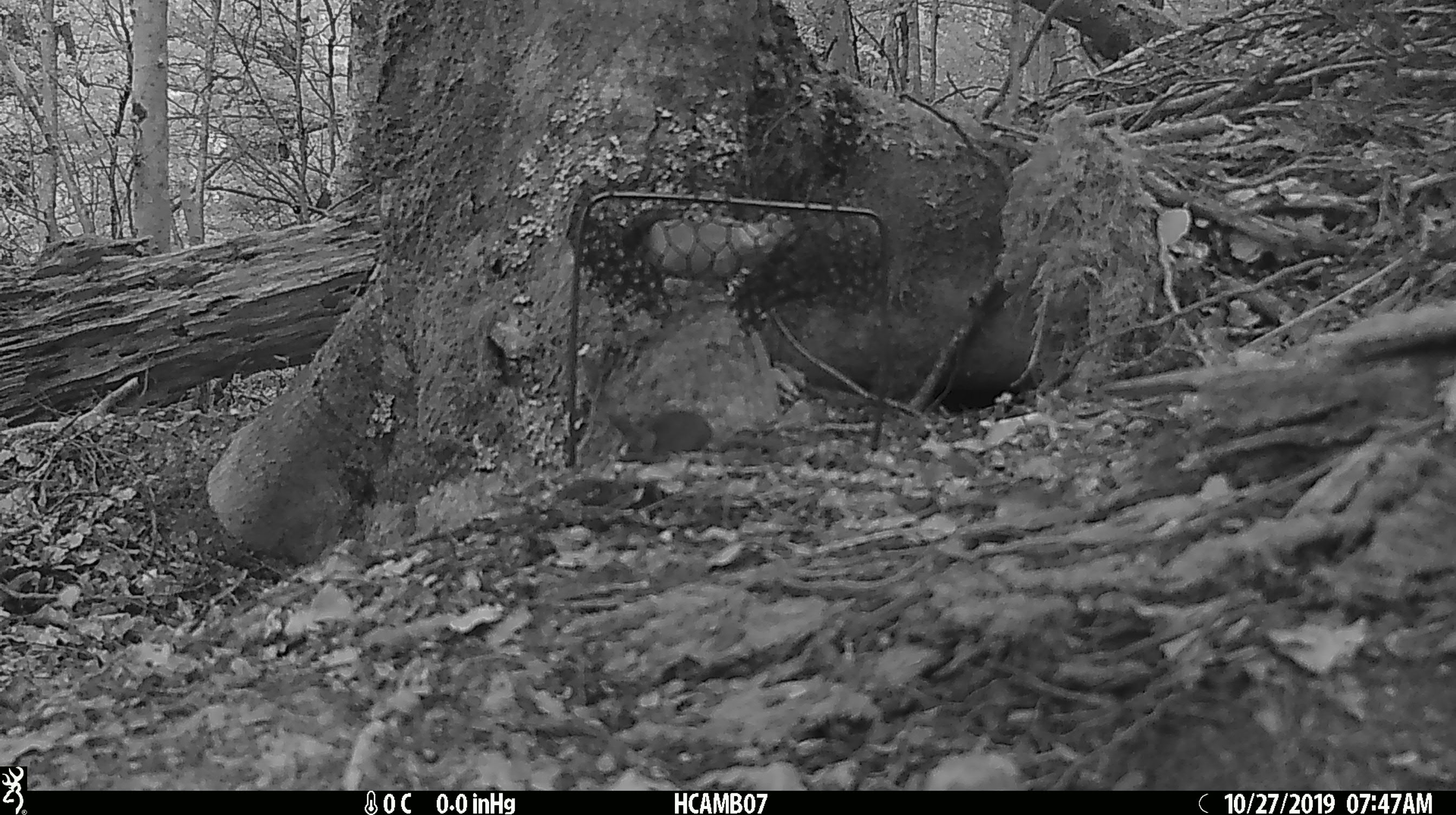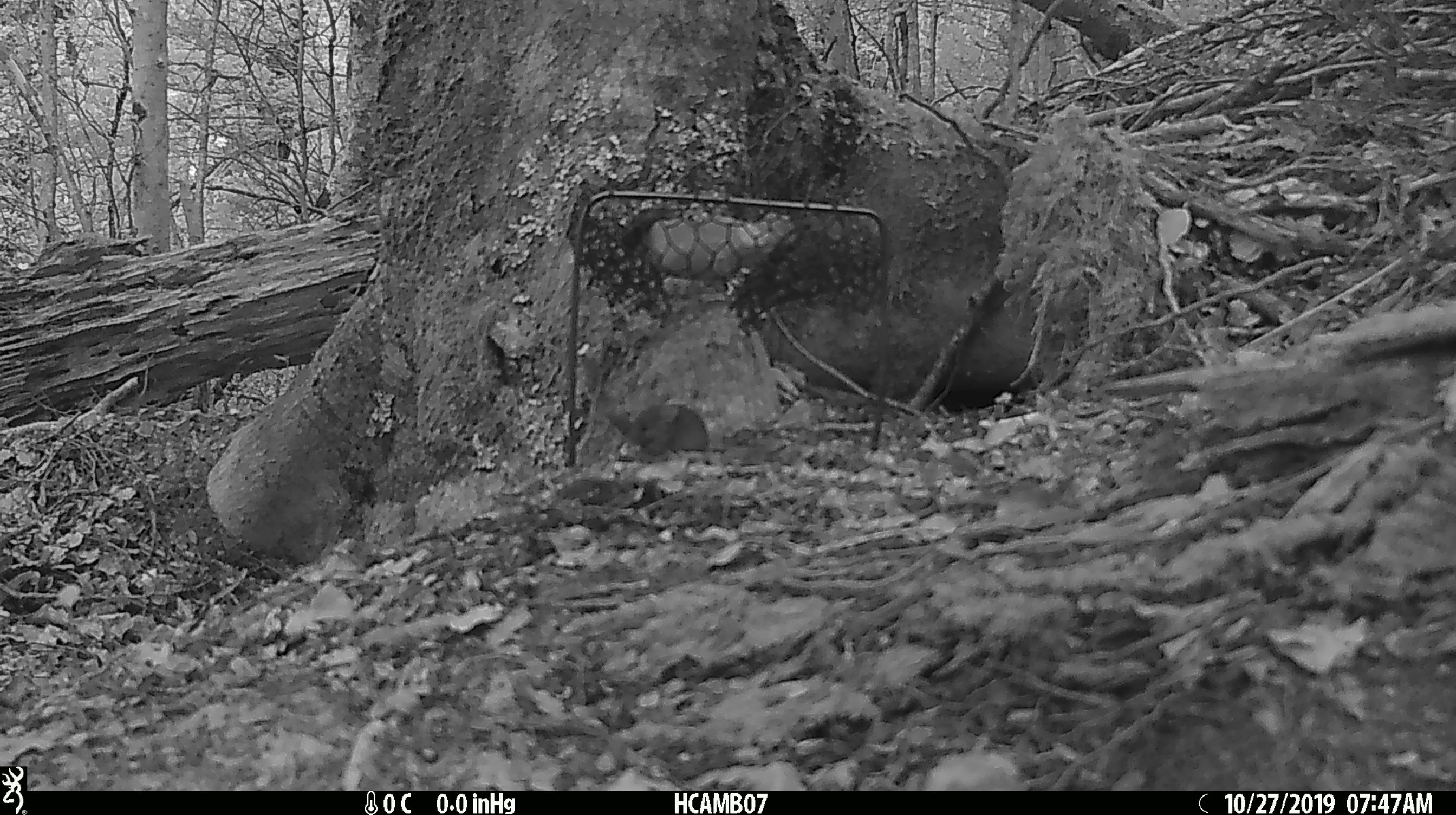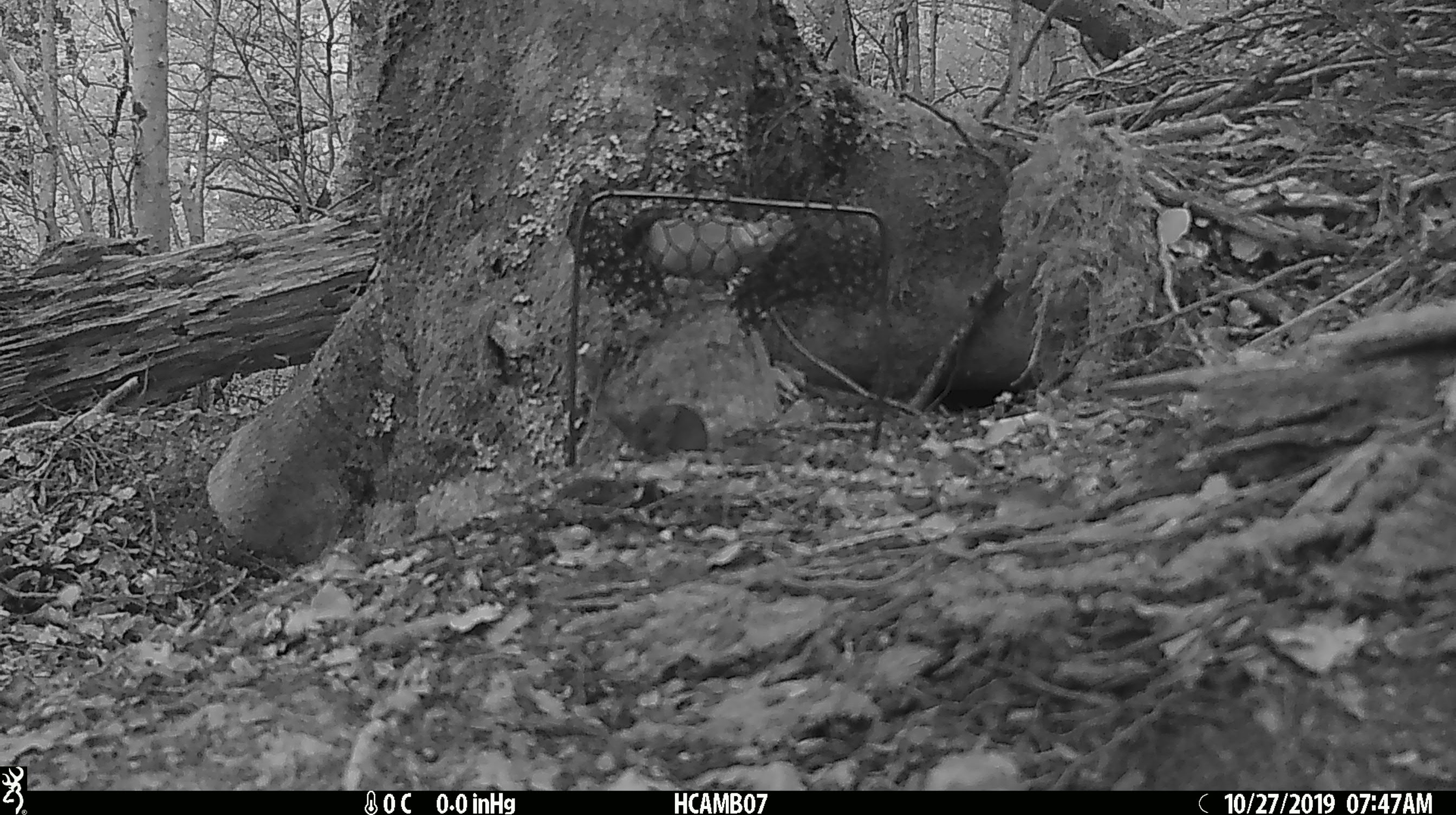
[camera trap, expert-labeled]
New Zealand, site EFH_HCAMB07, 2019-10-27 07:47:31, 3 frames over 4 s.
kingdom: Animalia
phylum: Chordata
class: Mammalia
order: Rodentia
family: Muridae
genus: Mus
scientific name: Mus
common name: mouse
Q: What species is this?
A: Mouse (Mus).